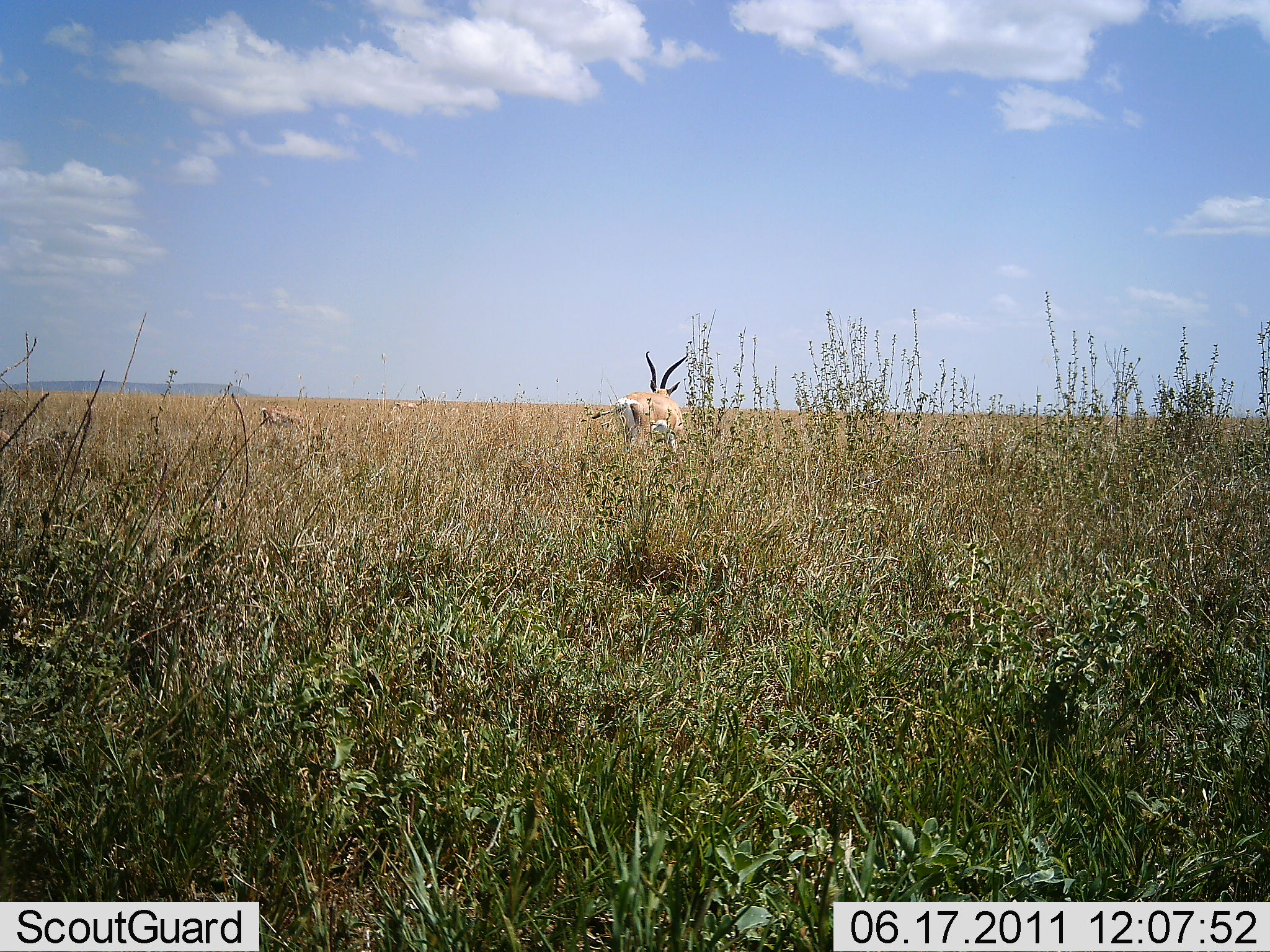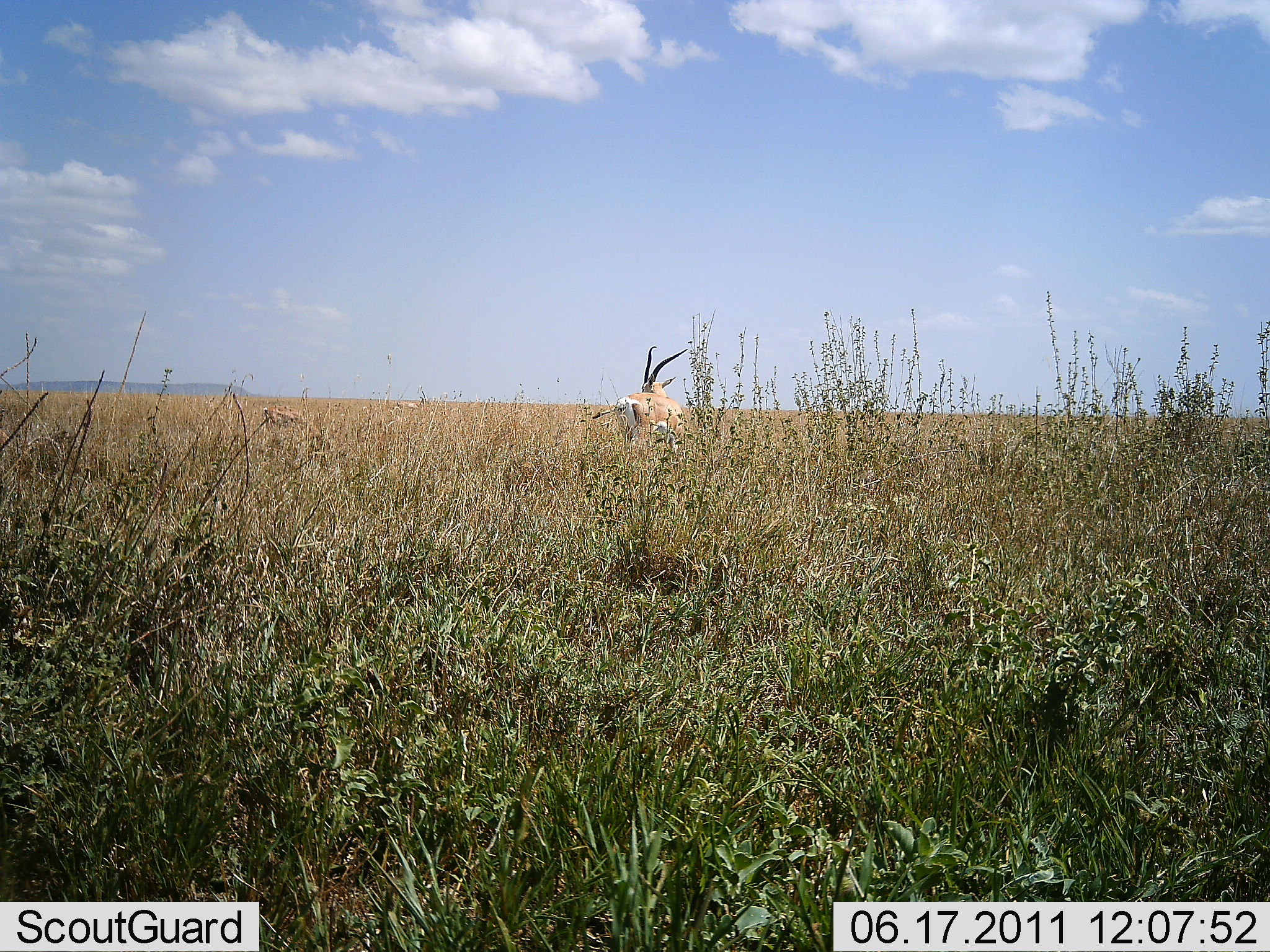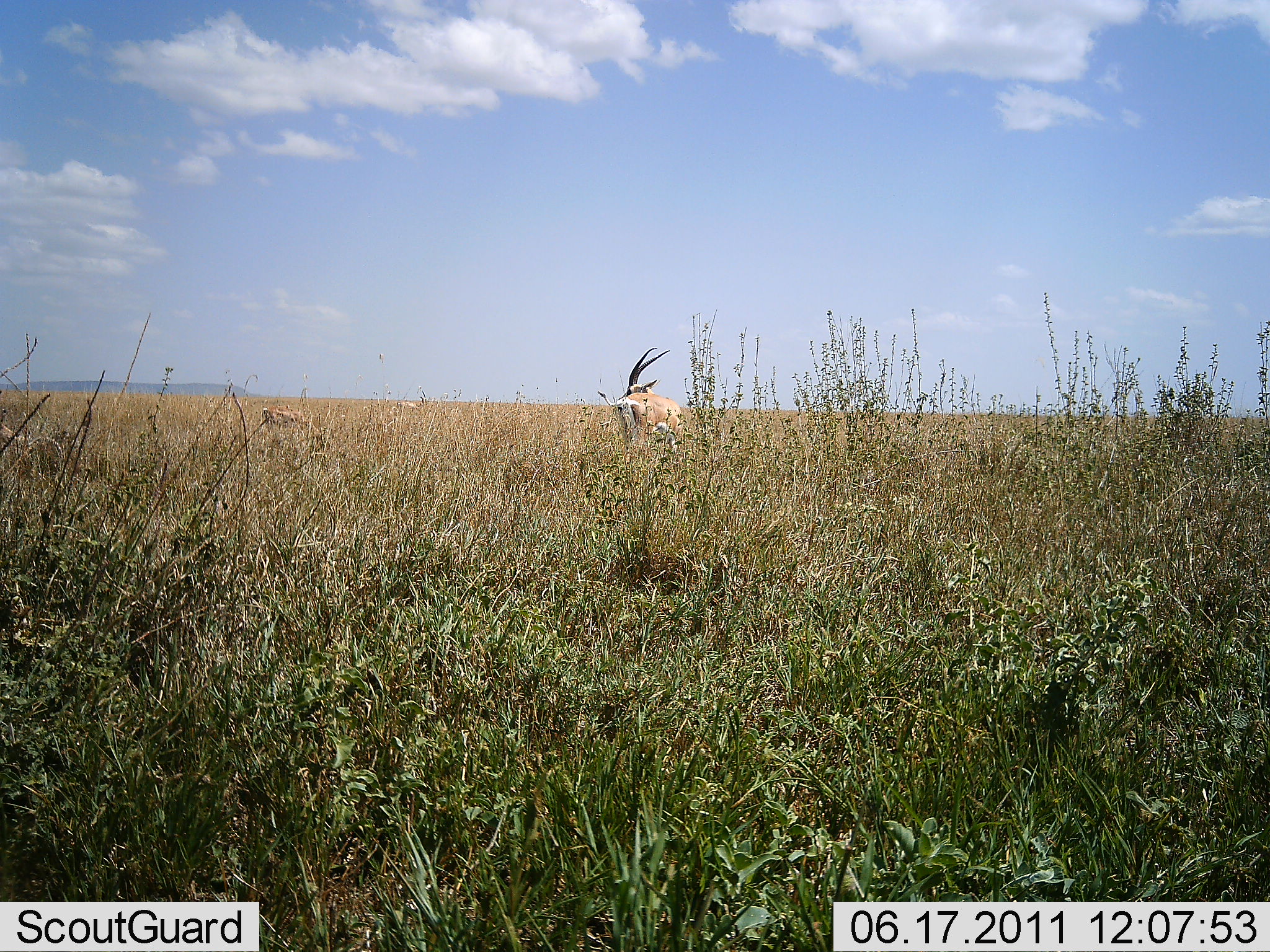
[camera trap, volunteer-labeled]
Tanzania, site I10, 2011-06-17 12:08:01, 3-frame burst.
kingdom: Animalia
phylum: Chordata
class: Mammalia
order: Artiodactyla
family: Bovidae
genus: Nanger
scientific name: Nanger granti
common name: grant's gazelle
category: gazellegrants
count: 1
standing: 91%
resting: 0%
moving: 9%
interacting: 0%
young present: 0%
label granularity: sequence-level